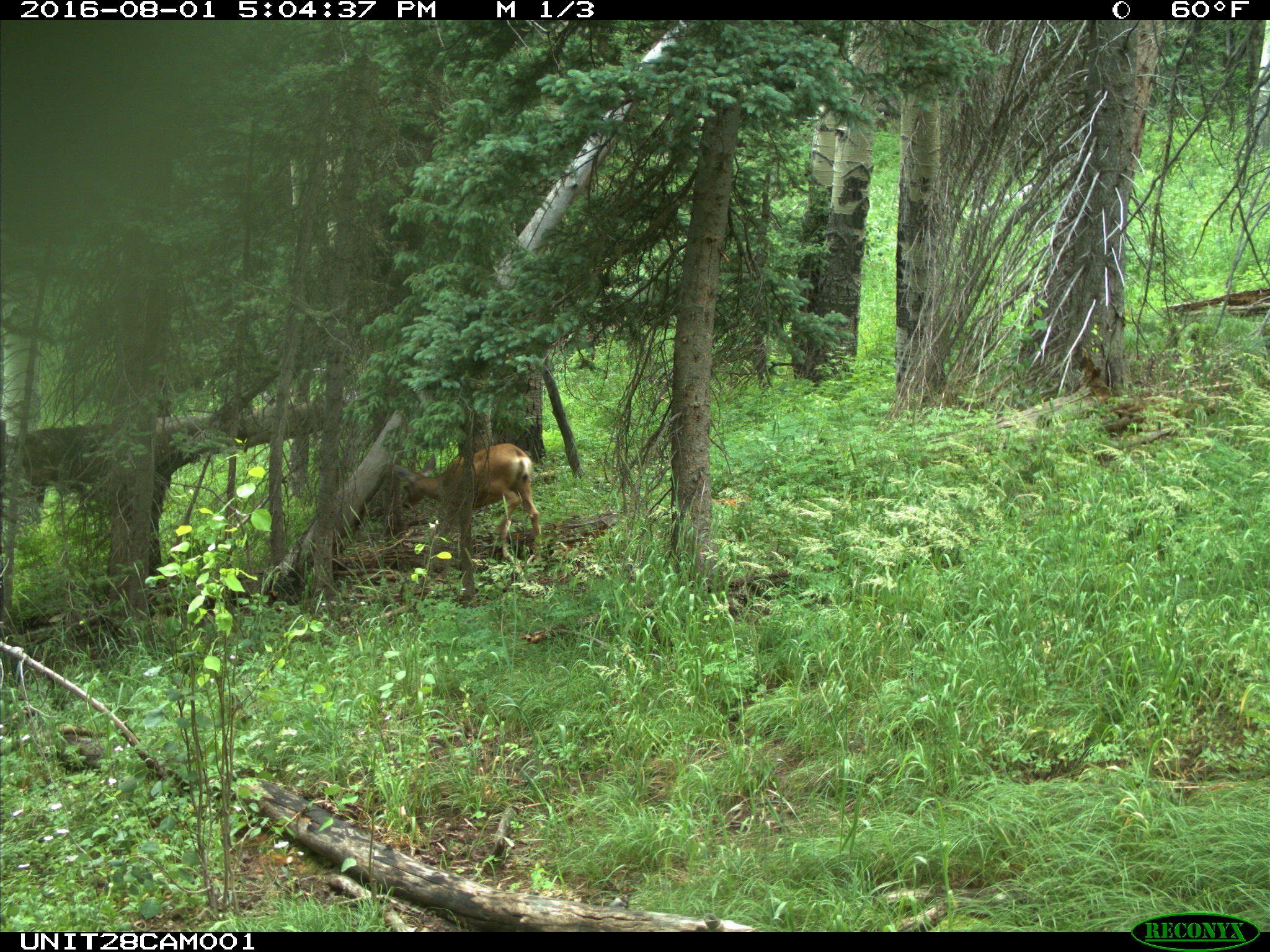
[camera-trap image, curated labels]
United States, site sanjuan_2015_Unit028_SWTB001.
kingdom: Animalia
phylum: Chordata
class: Mammalia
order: Artiodactyla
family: Cervidae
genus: Odocoileus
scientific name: Odocoileus hemionus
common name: mule deer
Odocoileus hemionus (mule deer).